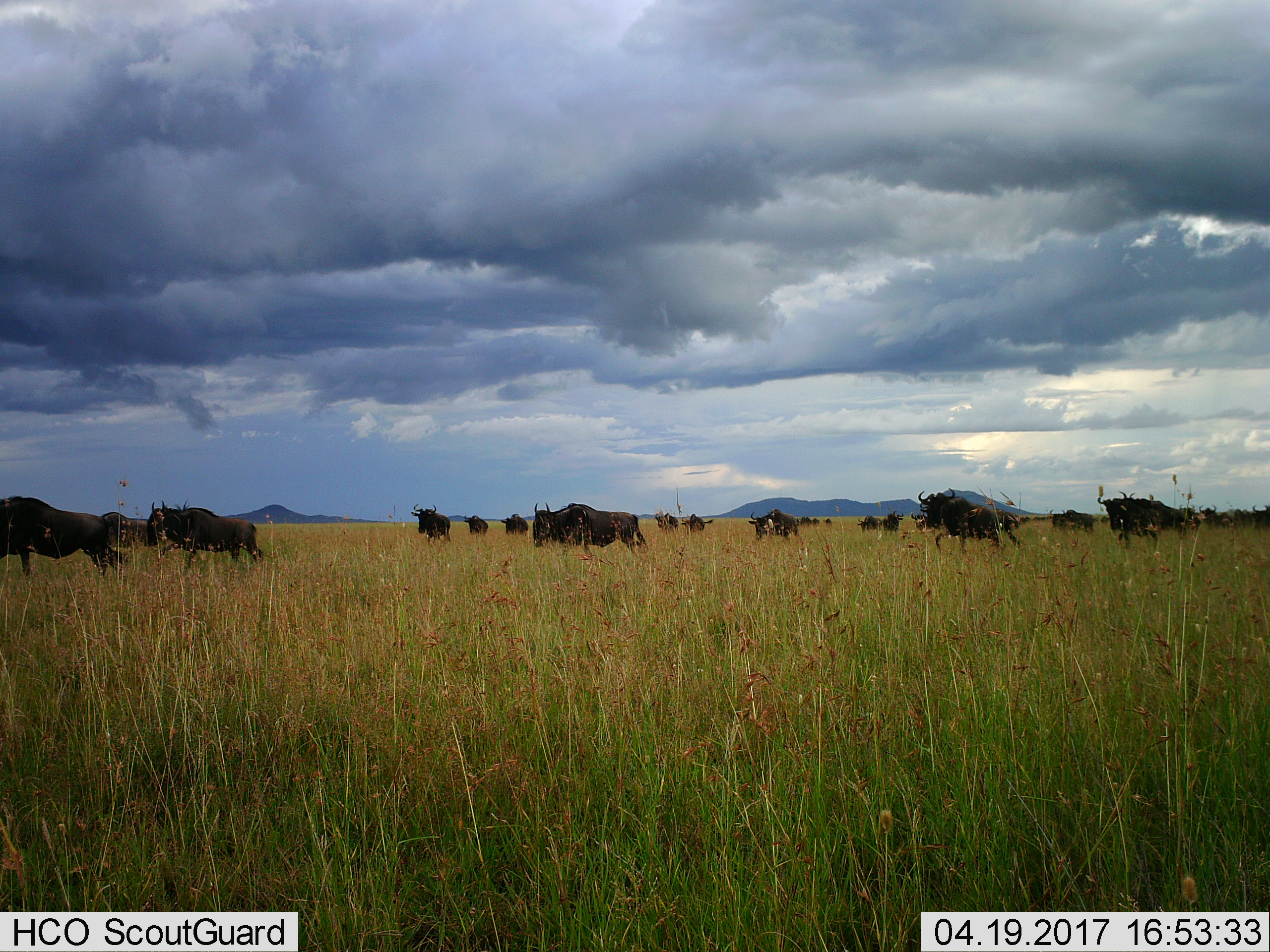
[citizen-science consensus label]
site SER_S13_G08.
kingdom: Animalia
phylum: Chordata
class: Mammalia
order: Artiodactyla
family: Bovidae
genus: Connochaetes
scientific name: Connochaetes taurinus taurinus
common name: blue wildebeest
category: wildebeestblue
Wildebeestblue (blue wildebeest) (Connochaetes taurinus taurinus), count 11-50. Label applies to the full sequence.